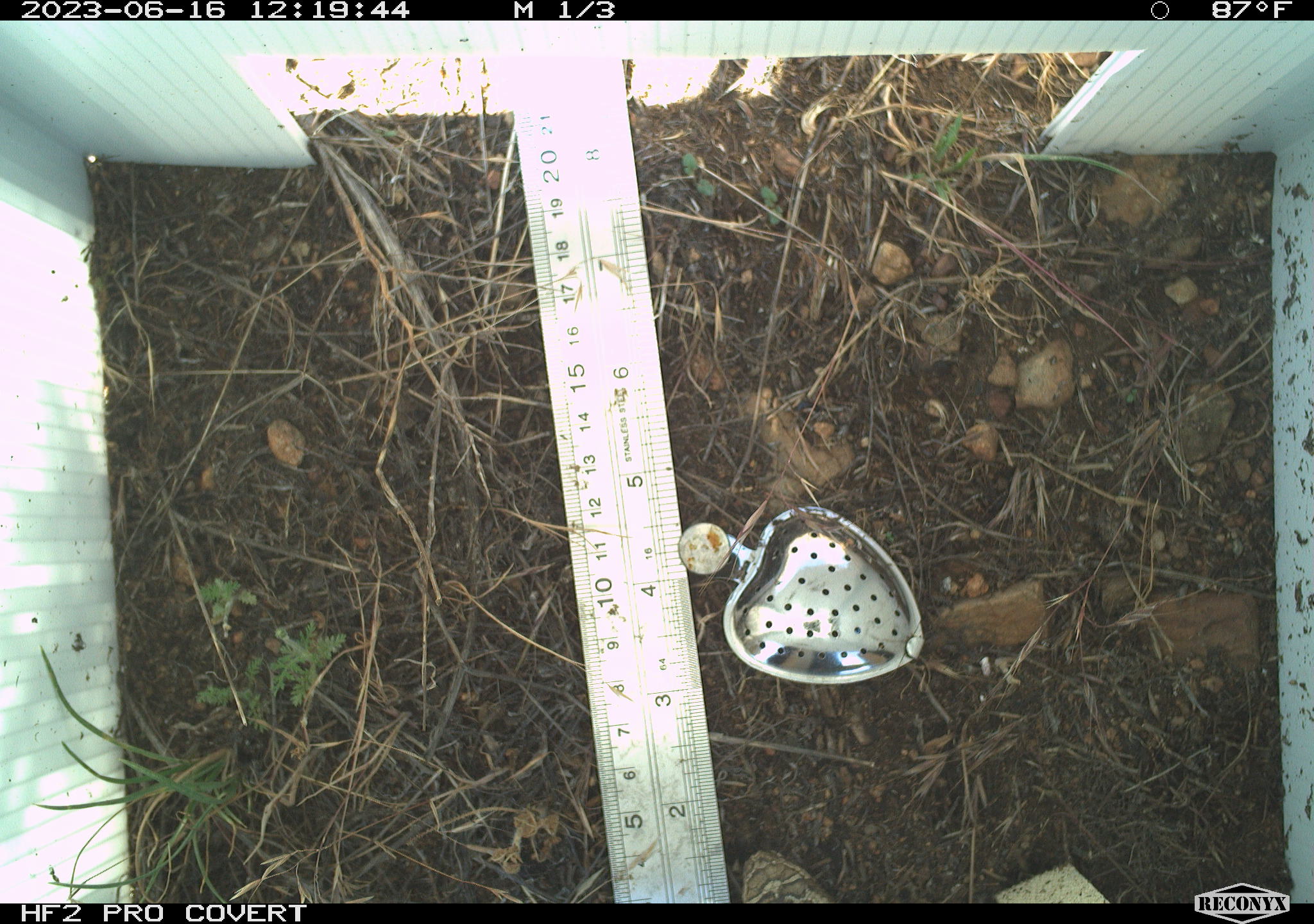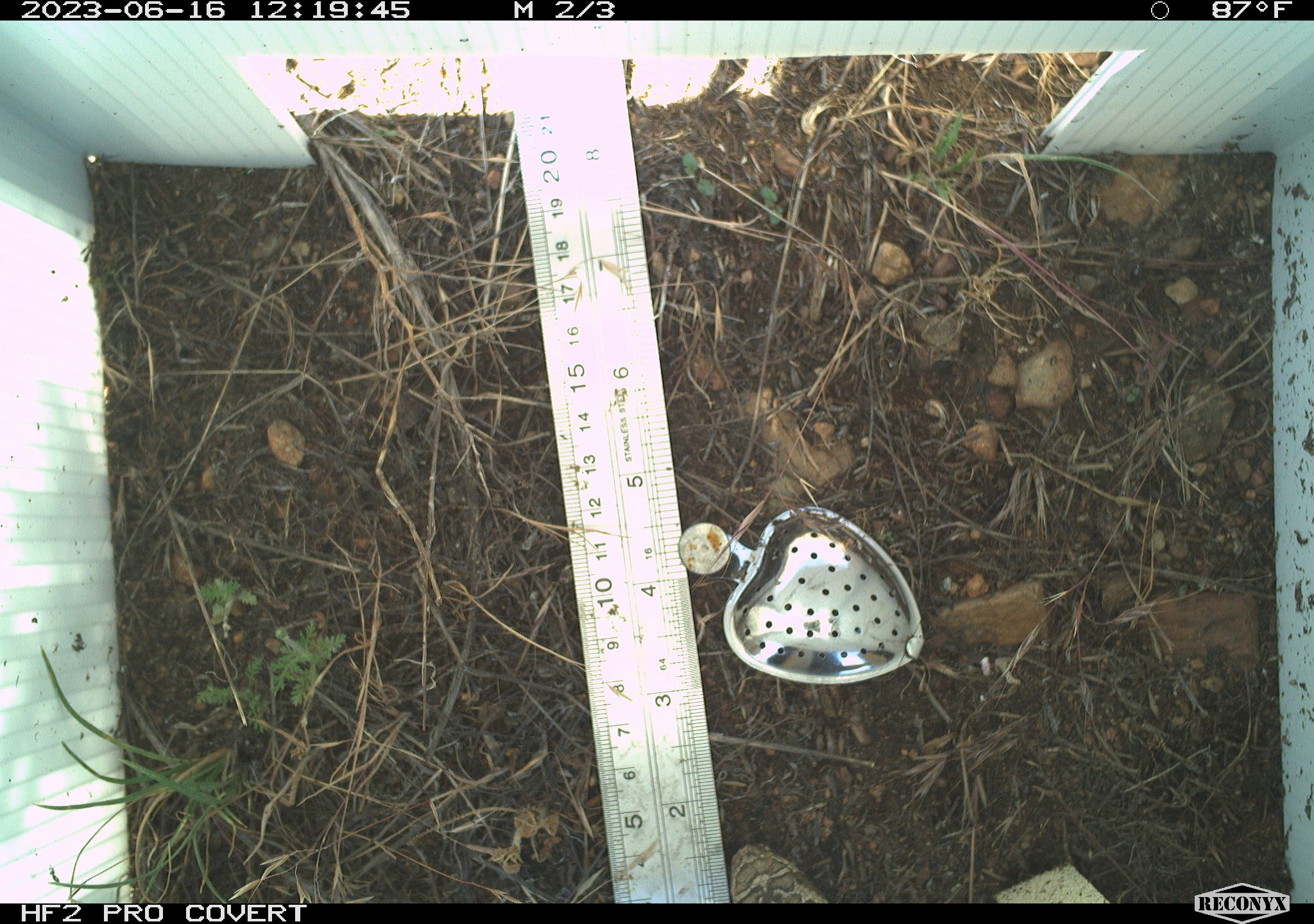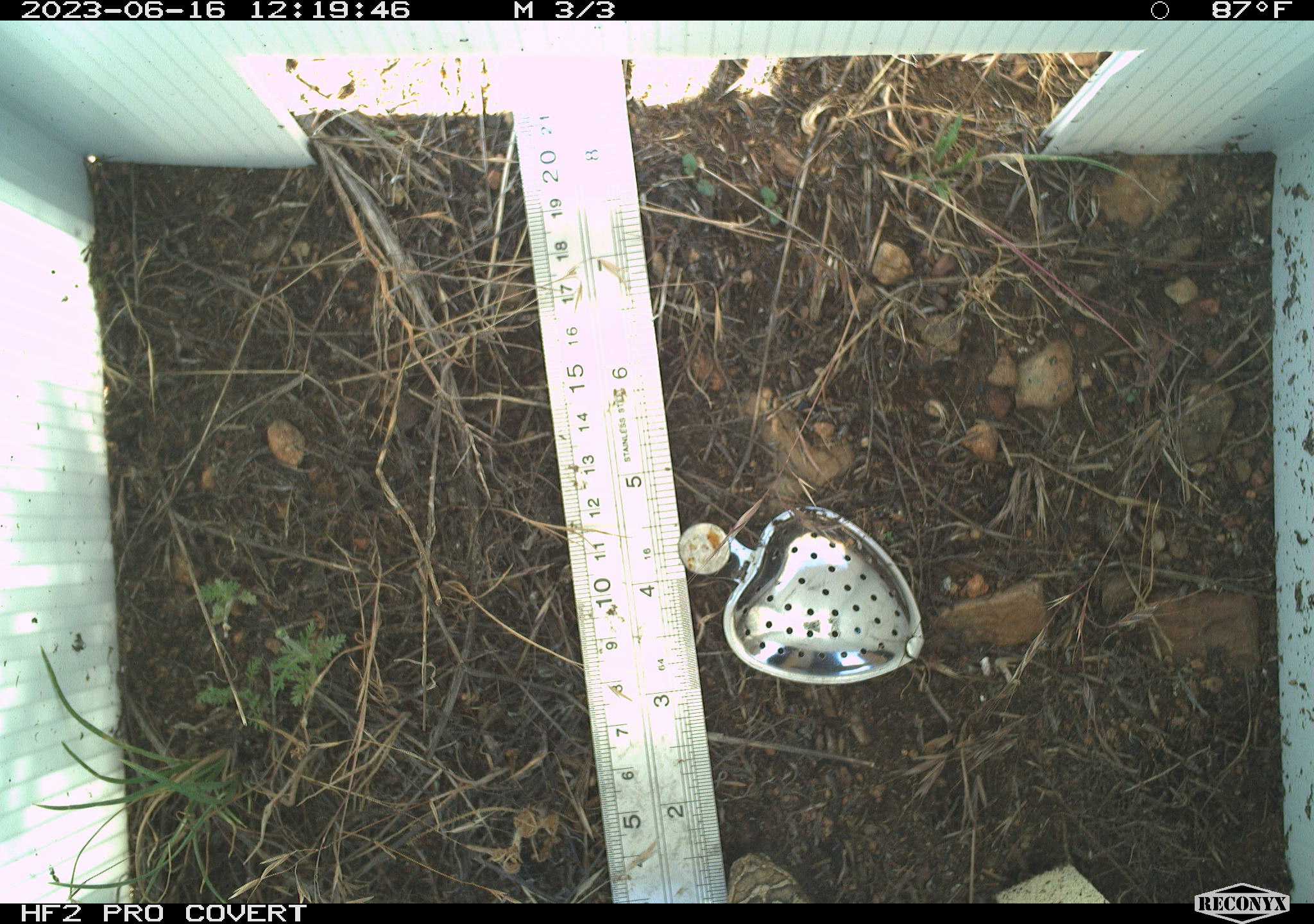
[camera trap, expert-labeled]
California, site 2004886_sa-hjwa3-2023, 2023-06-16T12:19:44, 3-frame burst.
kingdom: Animalia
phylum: Chordata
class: Reptilia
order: Squamata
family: Viperidae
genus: Crotalus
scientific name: Crotalus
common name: rattlers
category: crotalus species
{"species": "crotalus species (rattlers) (Crotalus)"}